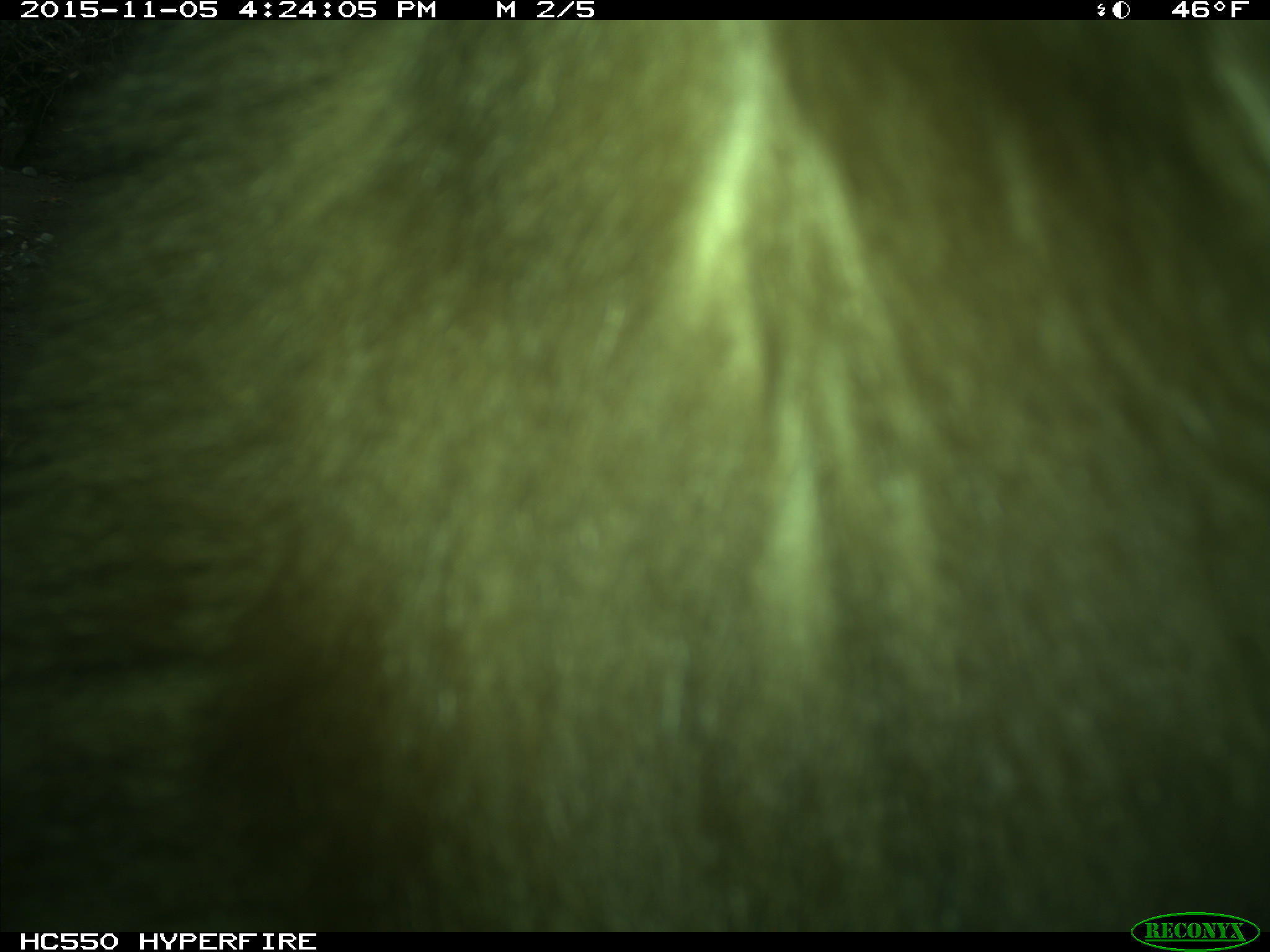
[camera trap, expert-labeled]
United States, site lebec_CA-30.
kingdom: Animalia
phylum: Chordata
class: Mammalia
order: Carnivora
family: Ursidae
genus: Ursus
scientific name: Ursus americanus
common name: american black bear